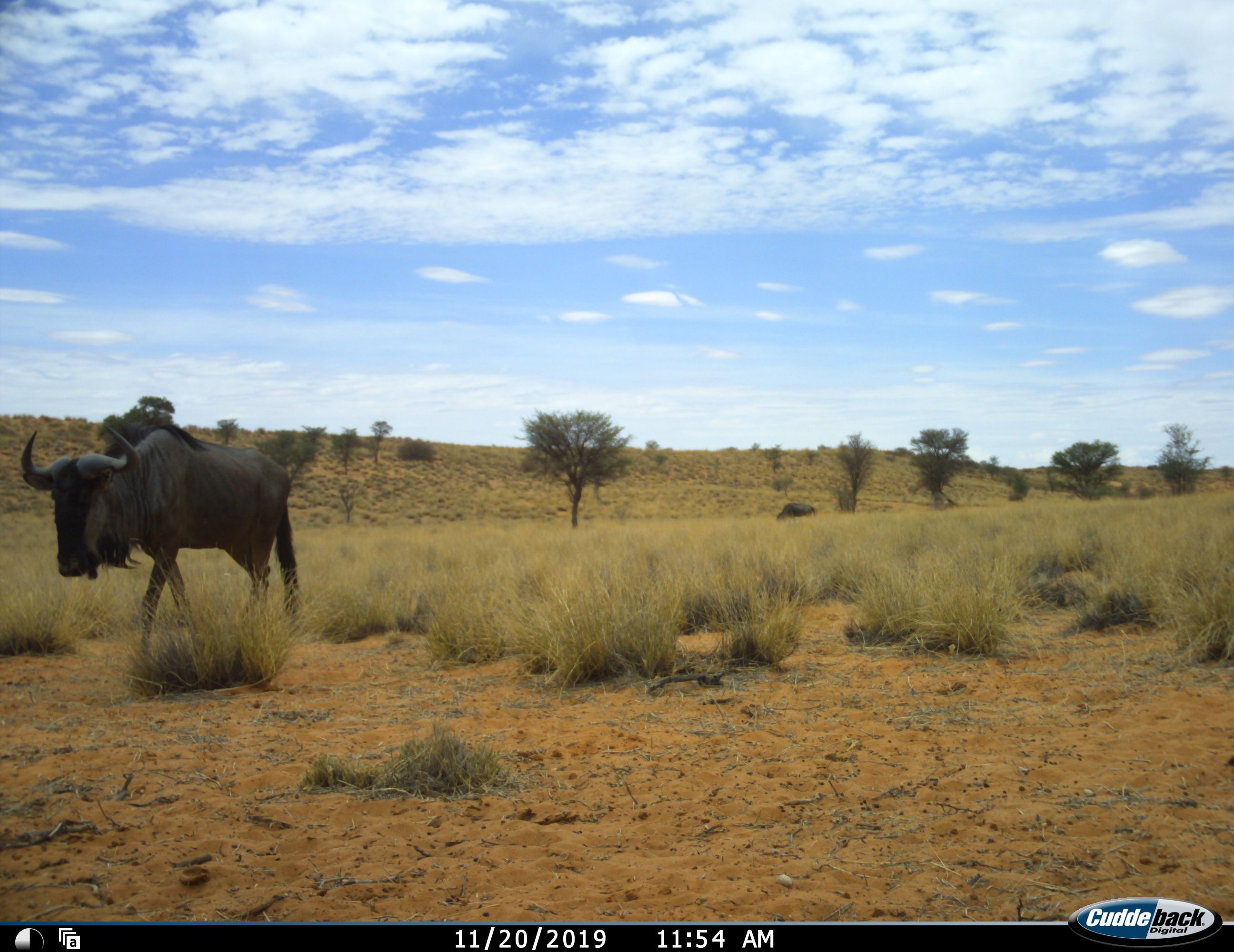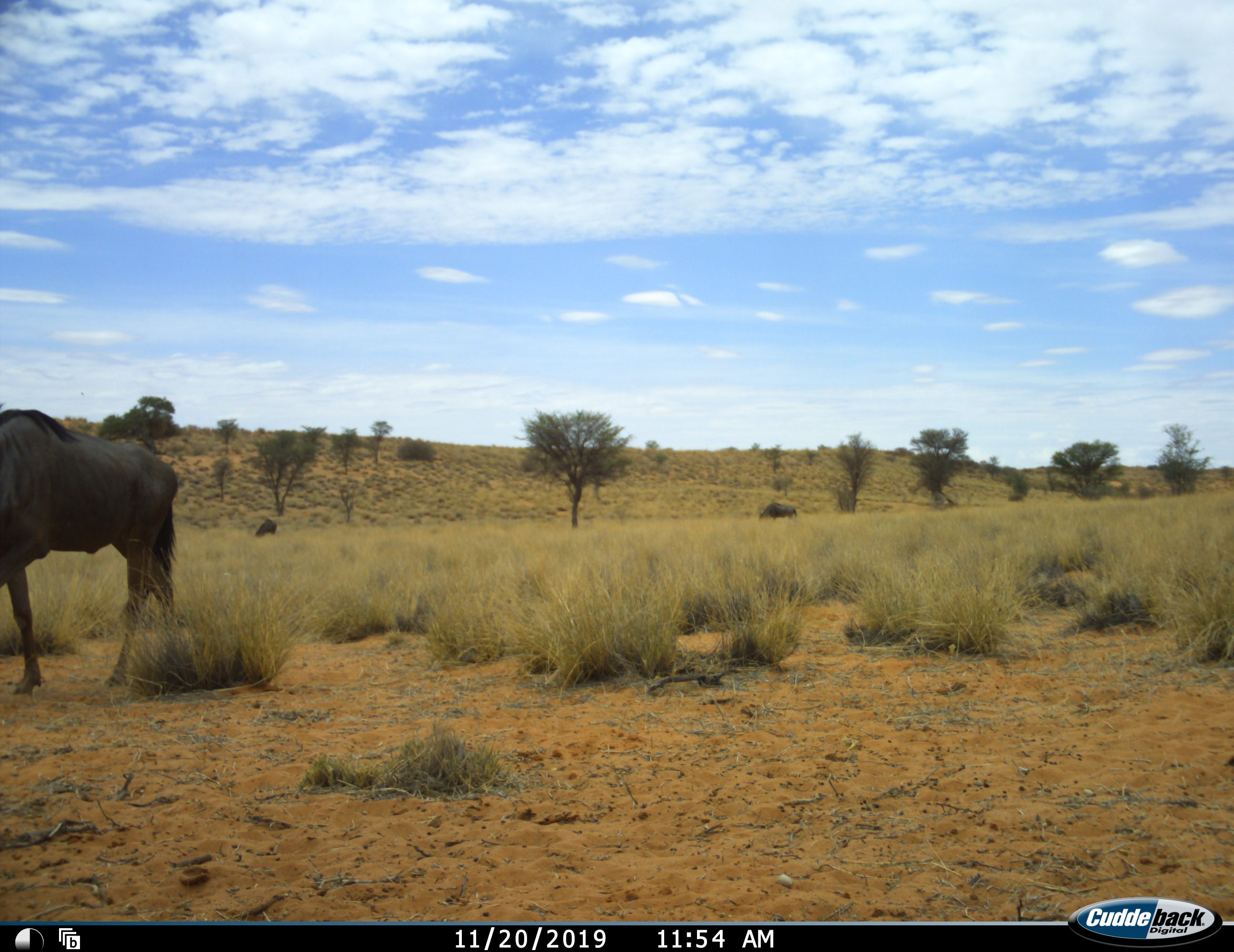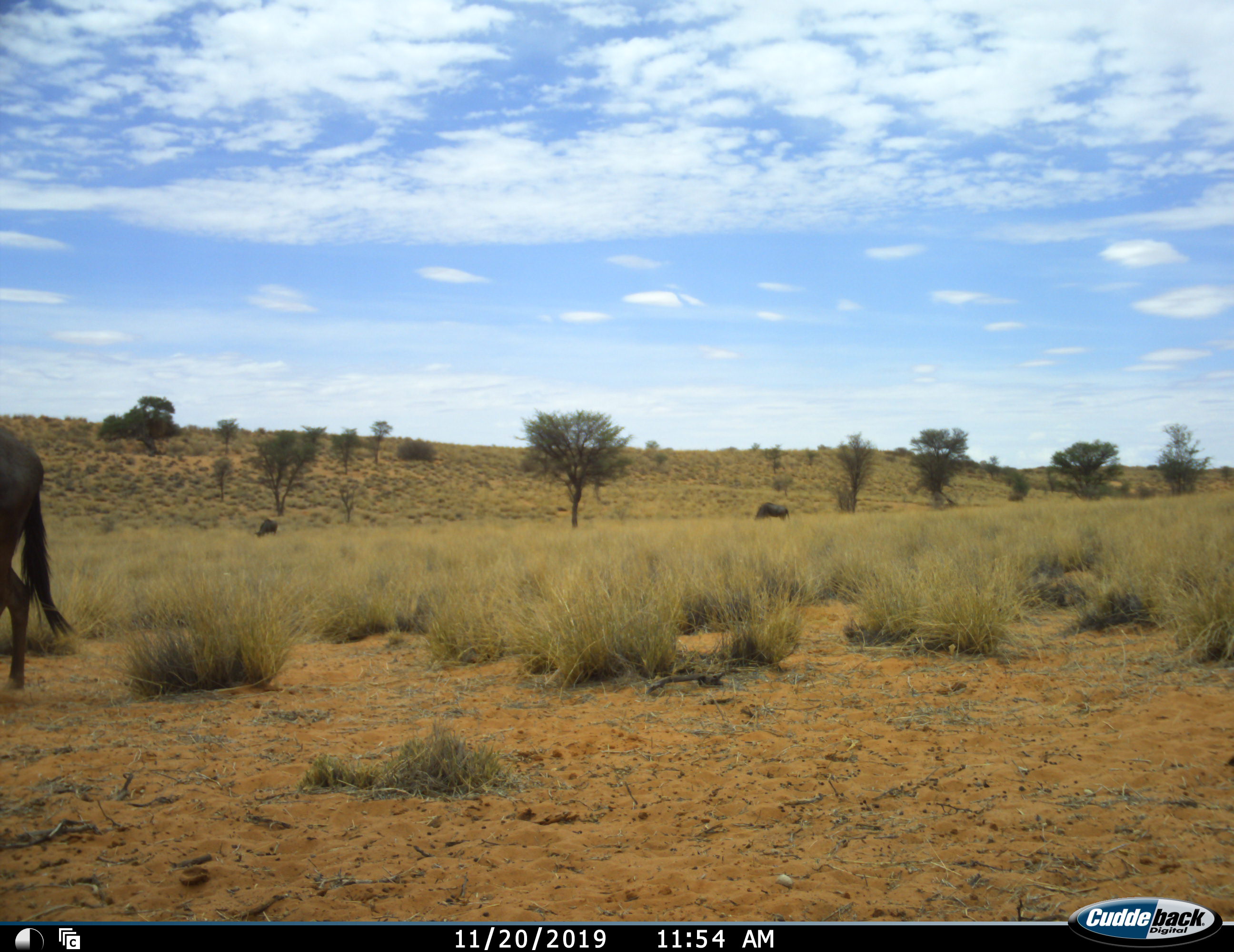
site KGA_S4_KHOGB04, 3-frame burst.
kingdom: Animalia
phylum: Chordata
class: Mammalia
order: Artiodactyla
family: Bovidae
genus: Connochaetes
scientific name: Connochaetes taurinus taurinus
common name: blue wildebeest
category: wildebeestblue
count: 3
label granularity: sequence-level